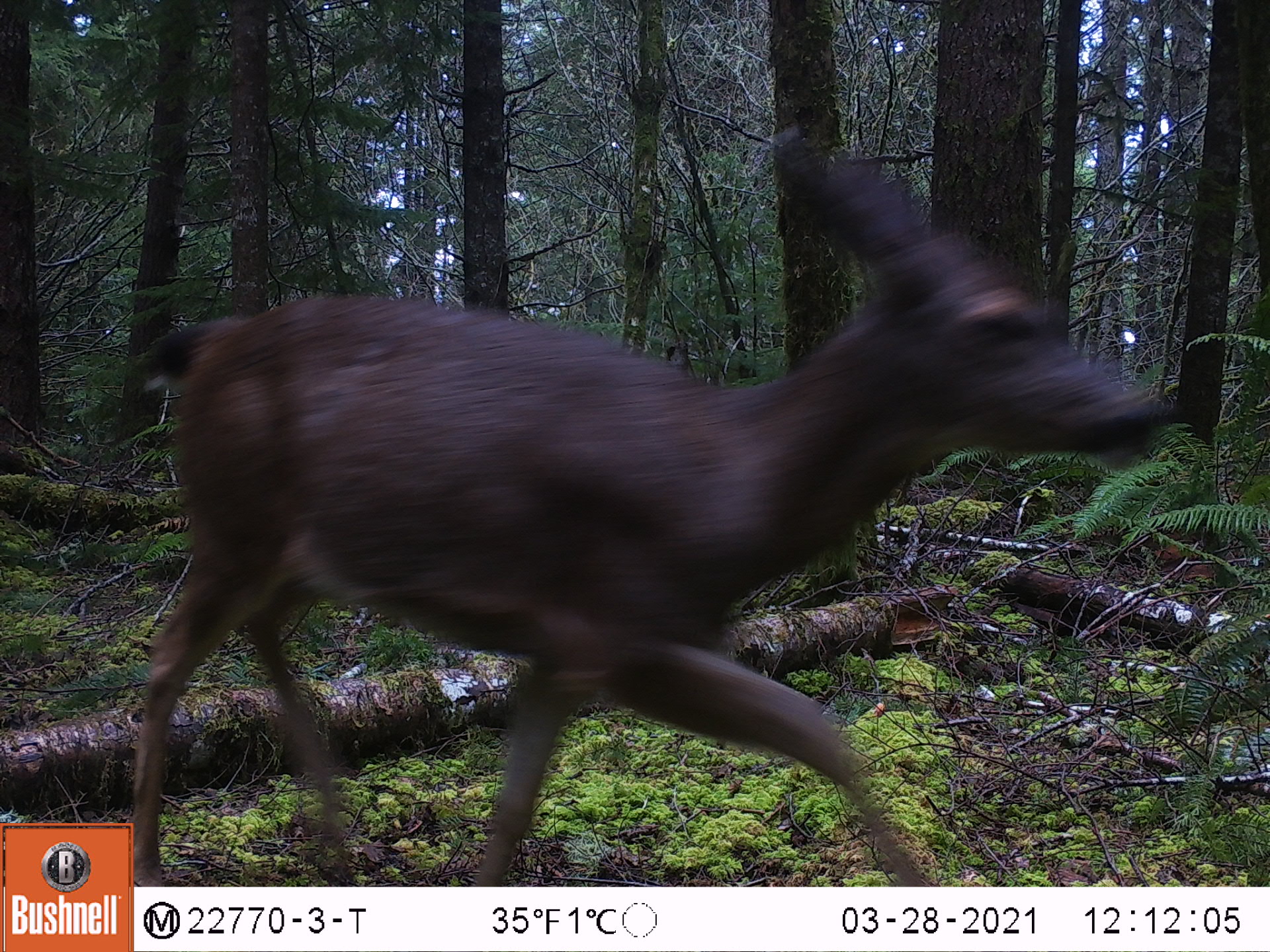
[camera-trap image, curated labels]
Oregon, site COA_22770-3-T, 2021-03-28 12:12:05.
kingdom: Animalia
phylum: Chordata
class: Mammalia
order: Artiodactyla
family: Cervidae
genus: Odocoileus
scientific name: Odocoileus hemionus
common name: black-tailed deer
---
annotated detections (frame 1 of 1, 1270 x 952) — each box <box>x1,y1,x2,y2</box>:
black-tailed deer: <box>136,122,1181,882</box>